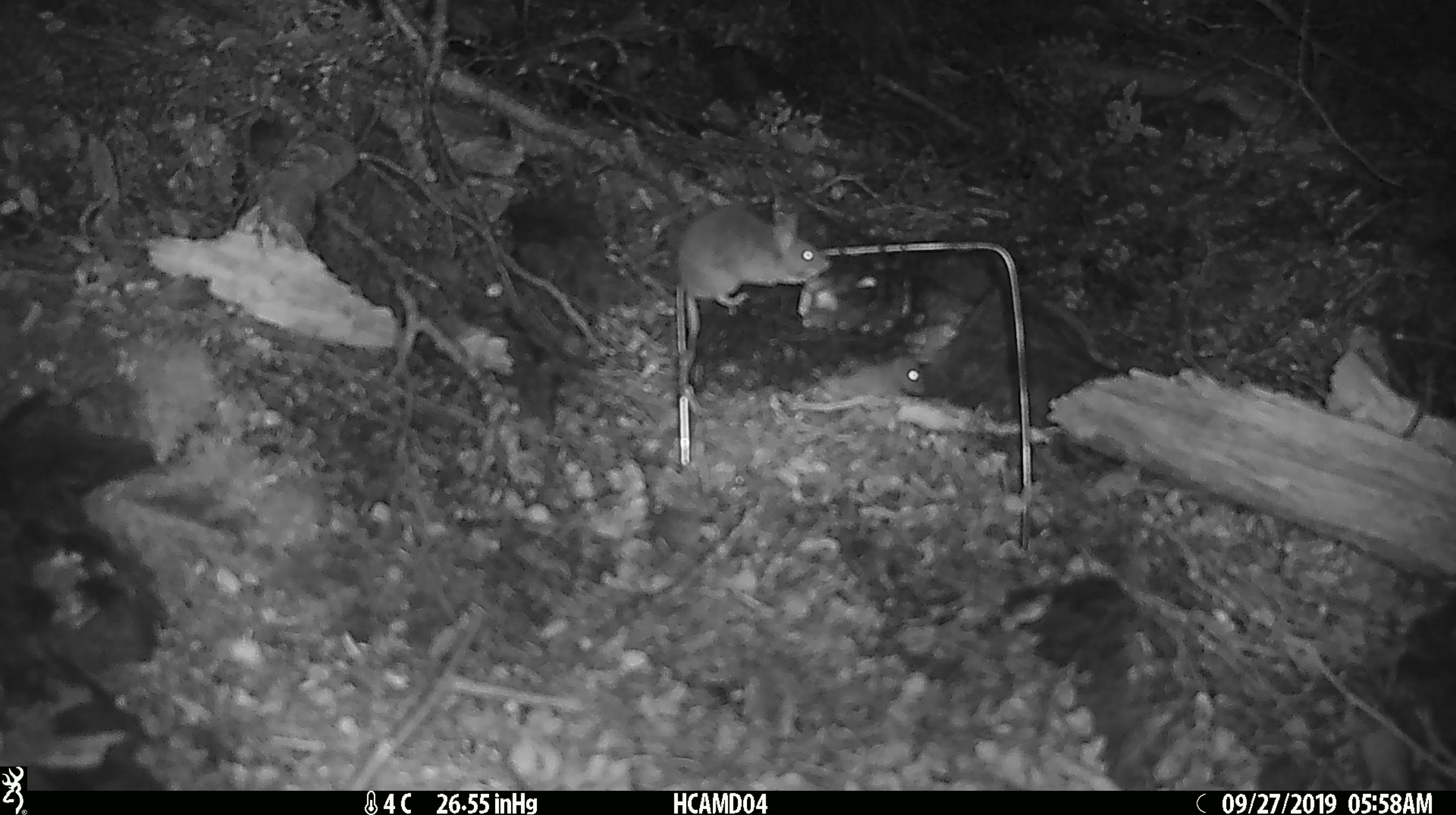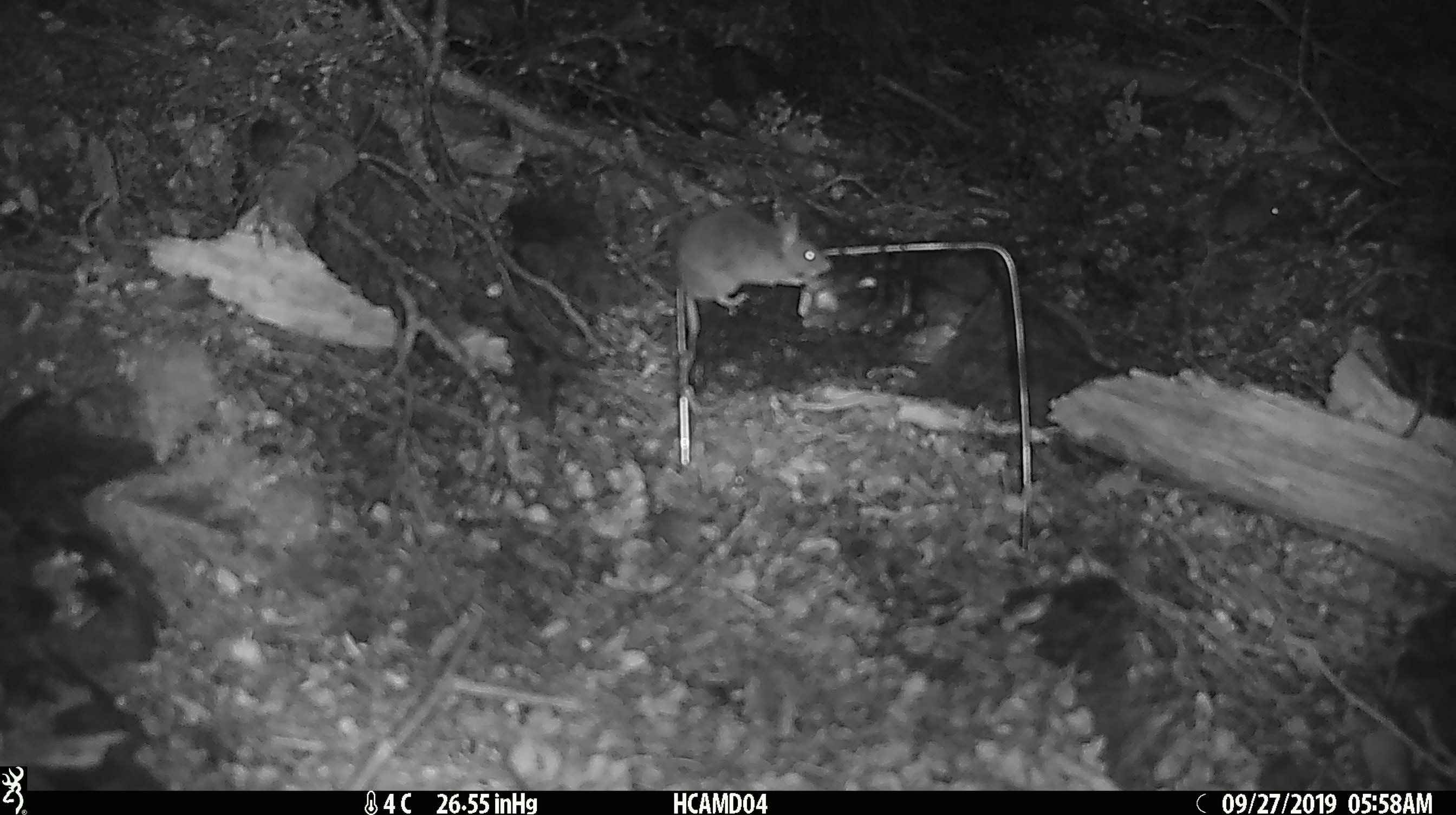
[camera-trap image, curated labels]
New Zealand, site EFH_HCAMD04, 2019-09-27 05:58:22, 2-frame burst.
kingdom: Animalia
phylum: Chordata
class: Mammalia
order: Rodentia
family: Muridae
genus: Mus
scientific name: Mus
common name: mouse